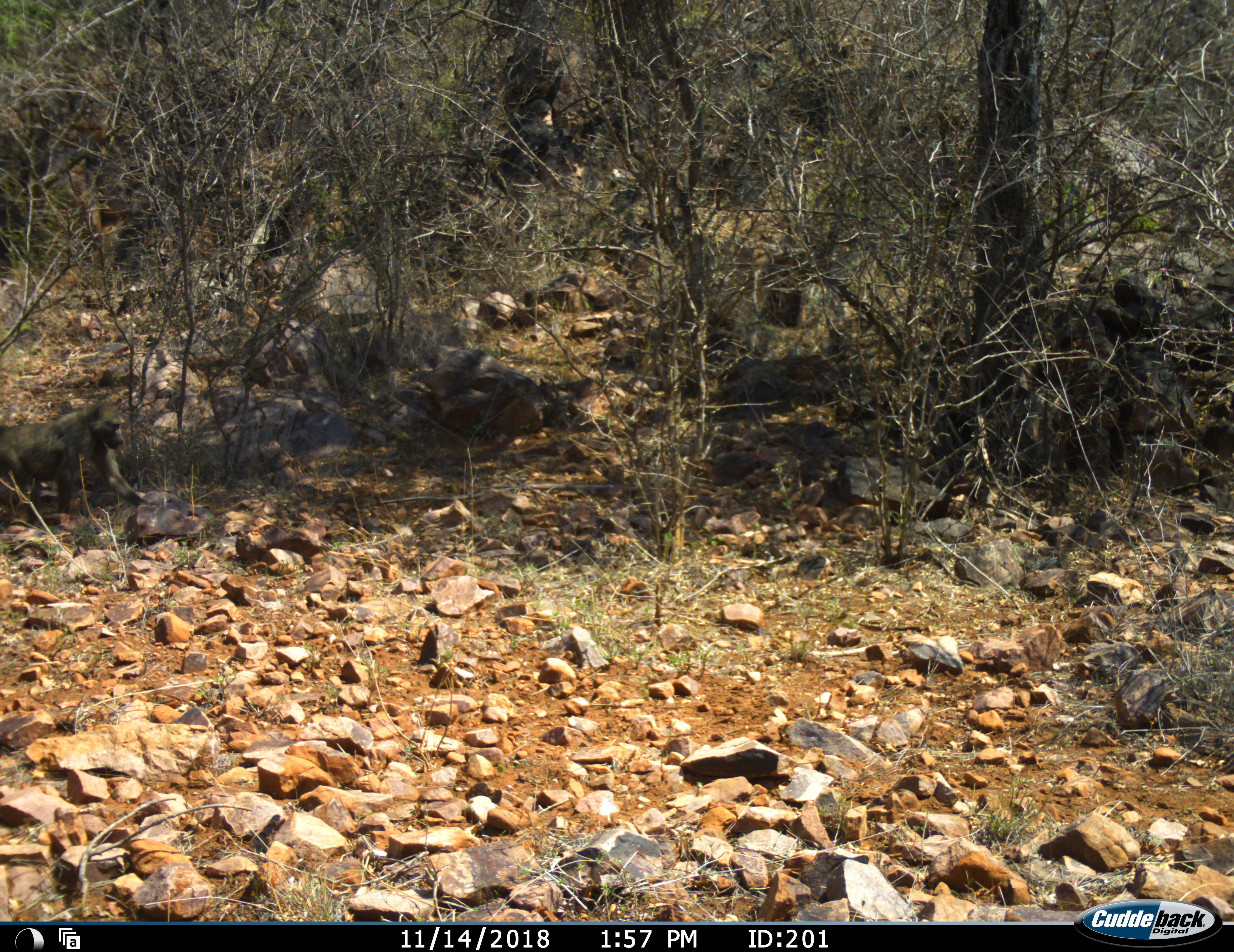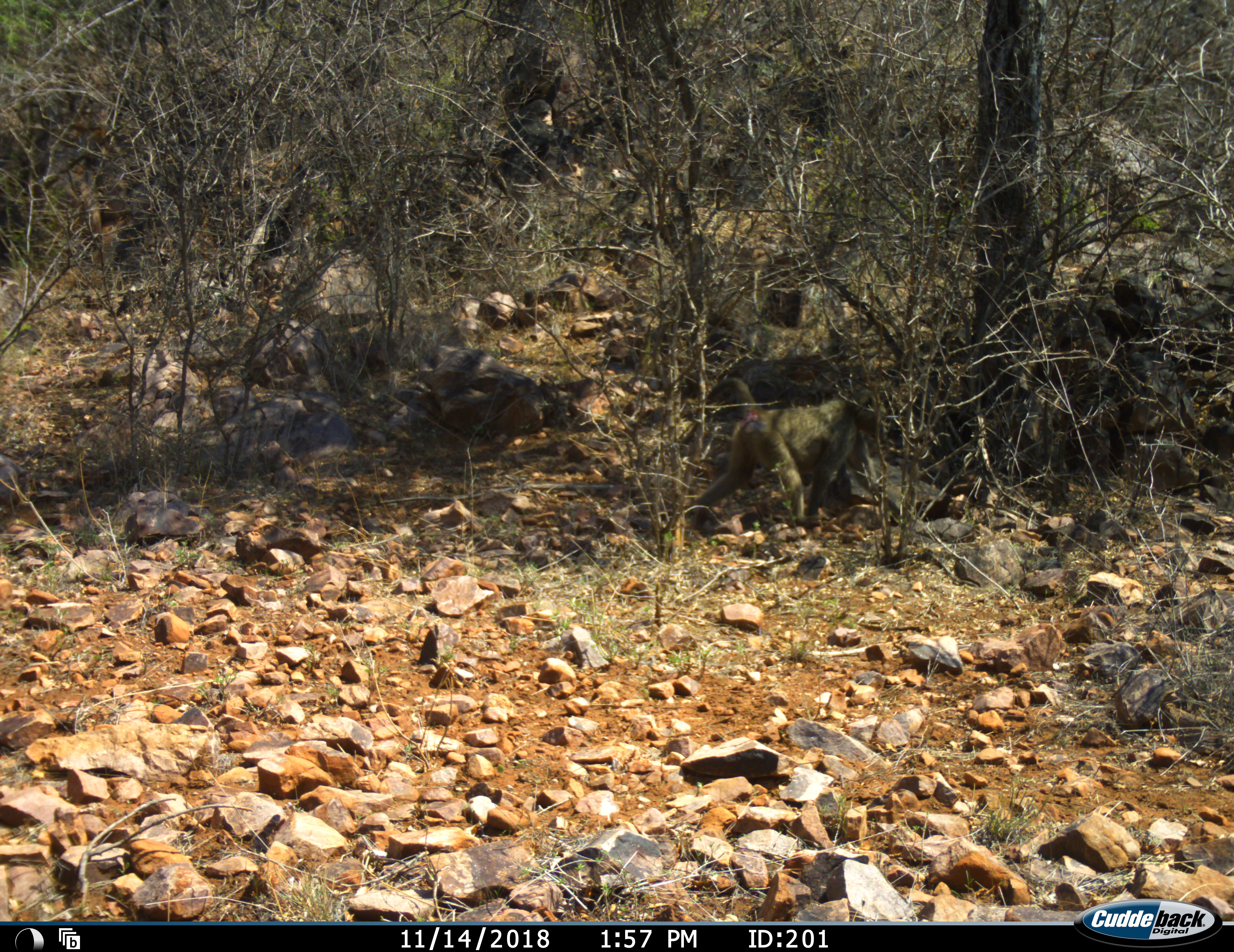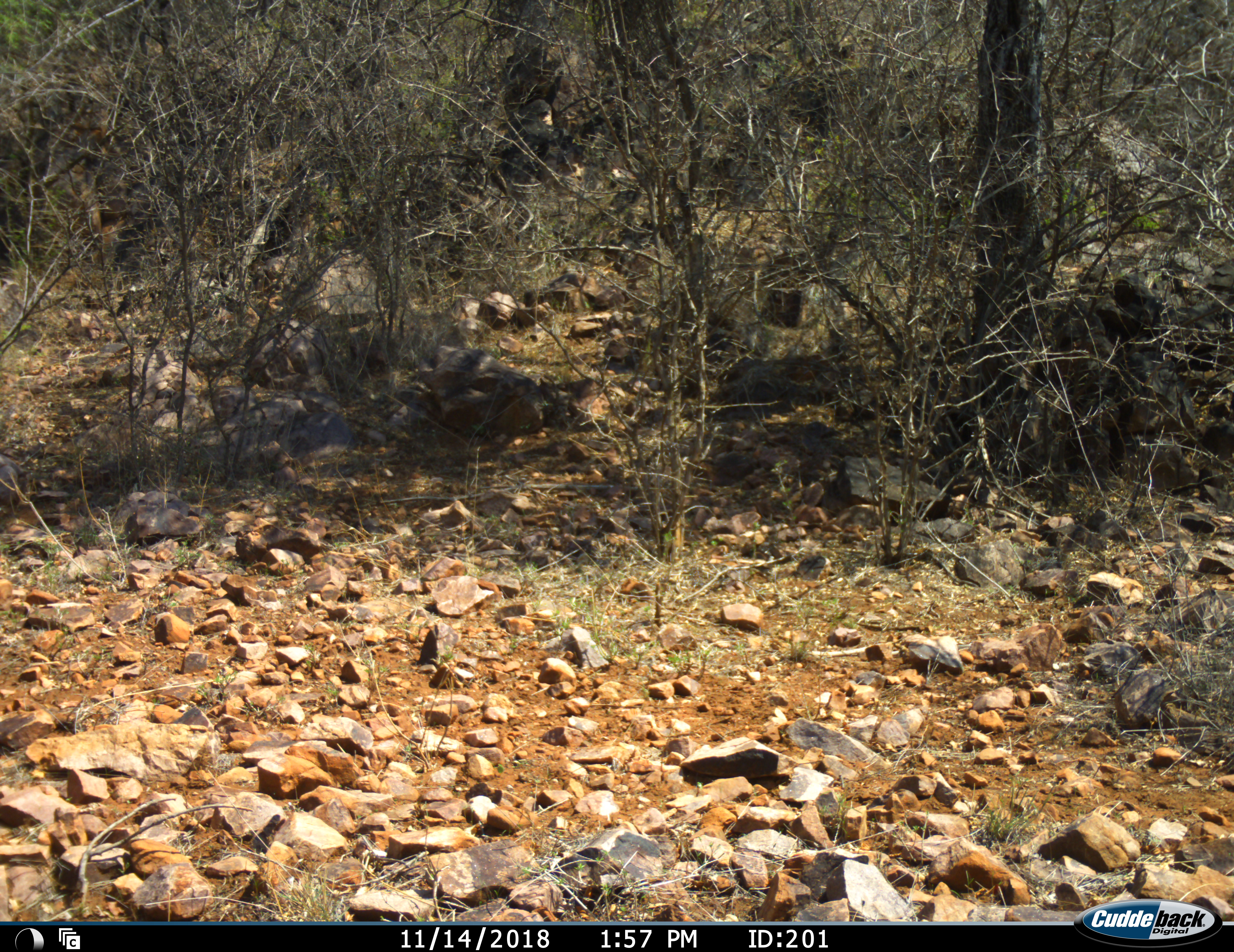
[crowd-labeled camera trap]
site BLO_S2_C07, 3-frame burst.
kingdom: Animalia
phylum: Chordata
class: Mammalia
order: Primates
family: Cercopithecidae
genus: Papio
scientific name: Papio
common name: baboon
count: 1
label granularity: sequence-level